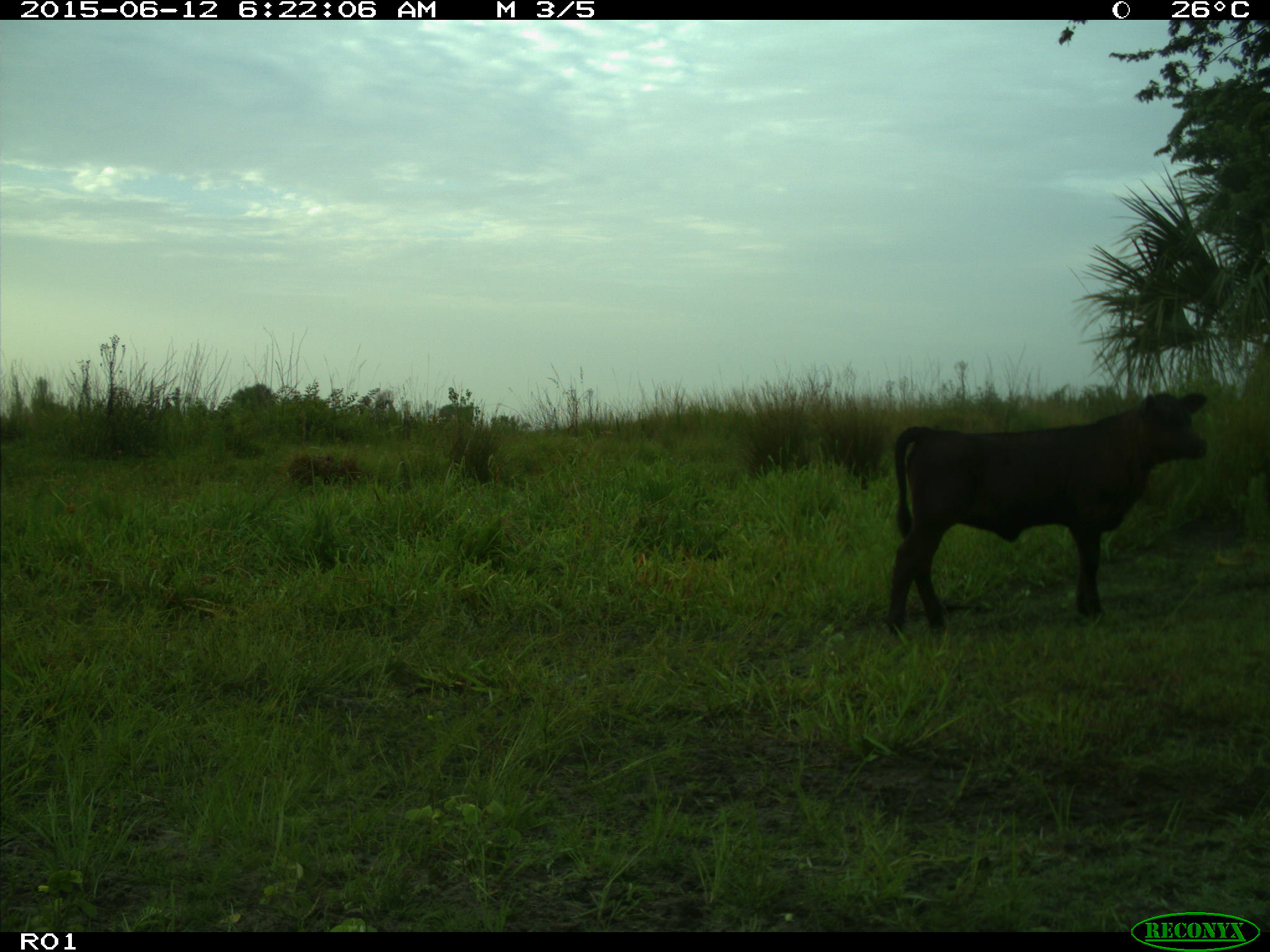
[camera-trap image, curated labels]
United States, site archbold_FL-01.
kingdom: Animalia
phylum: Chordata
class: Mammalia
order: Artiodactyla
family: Bovidae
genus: Bos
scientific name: Bos taurus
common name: domestic cow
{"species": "Bos taurus (domestic cow)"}